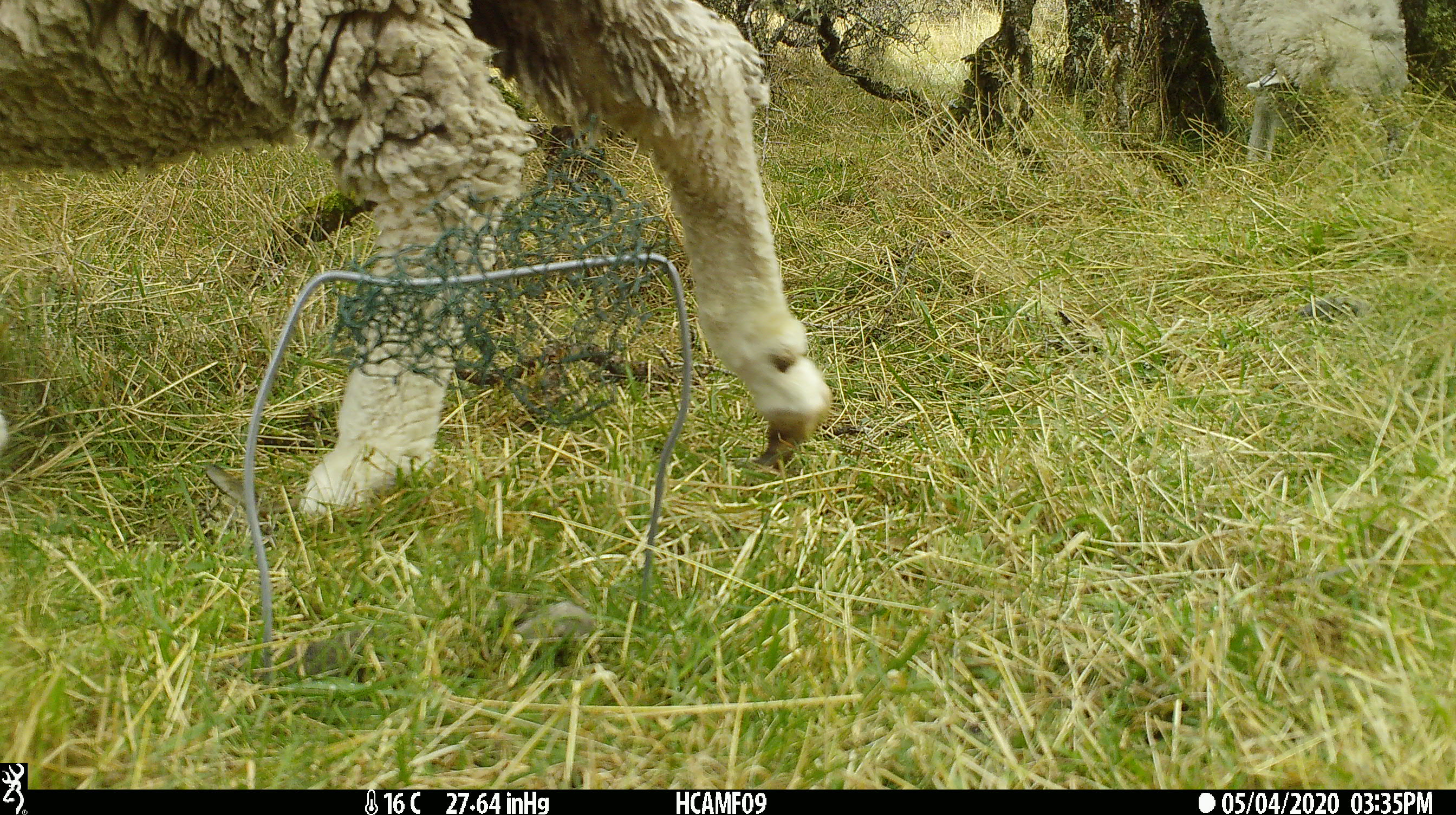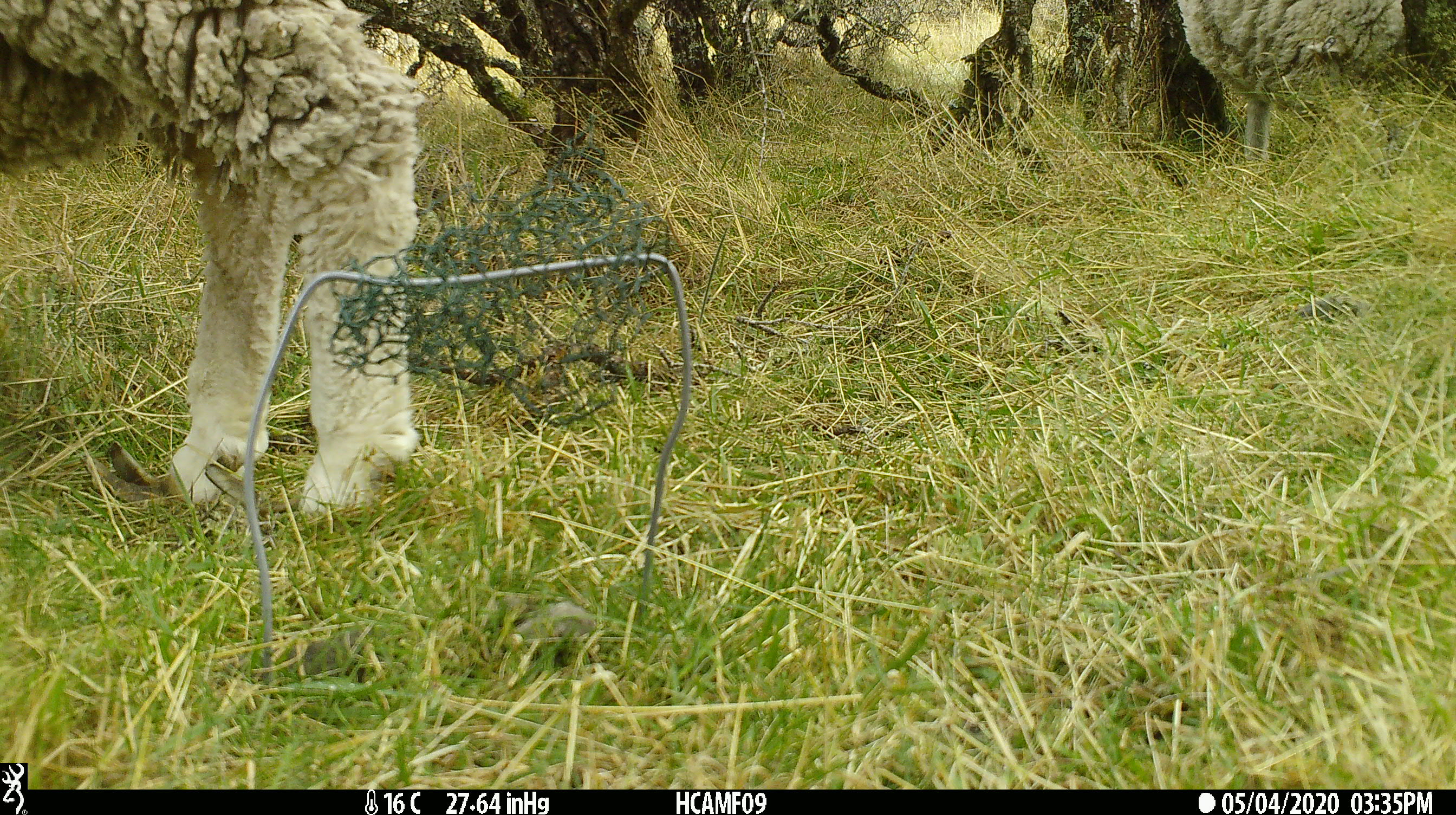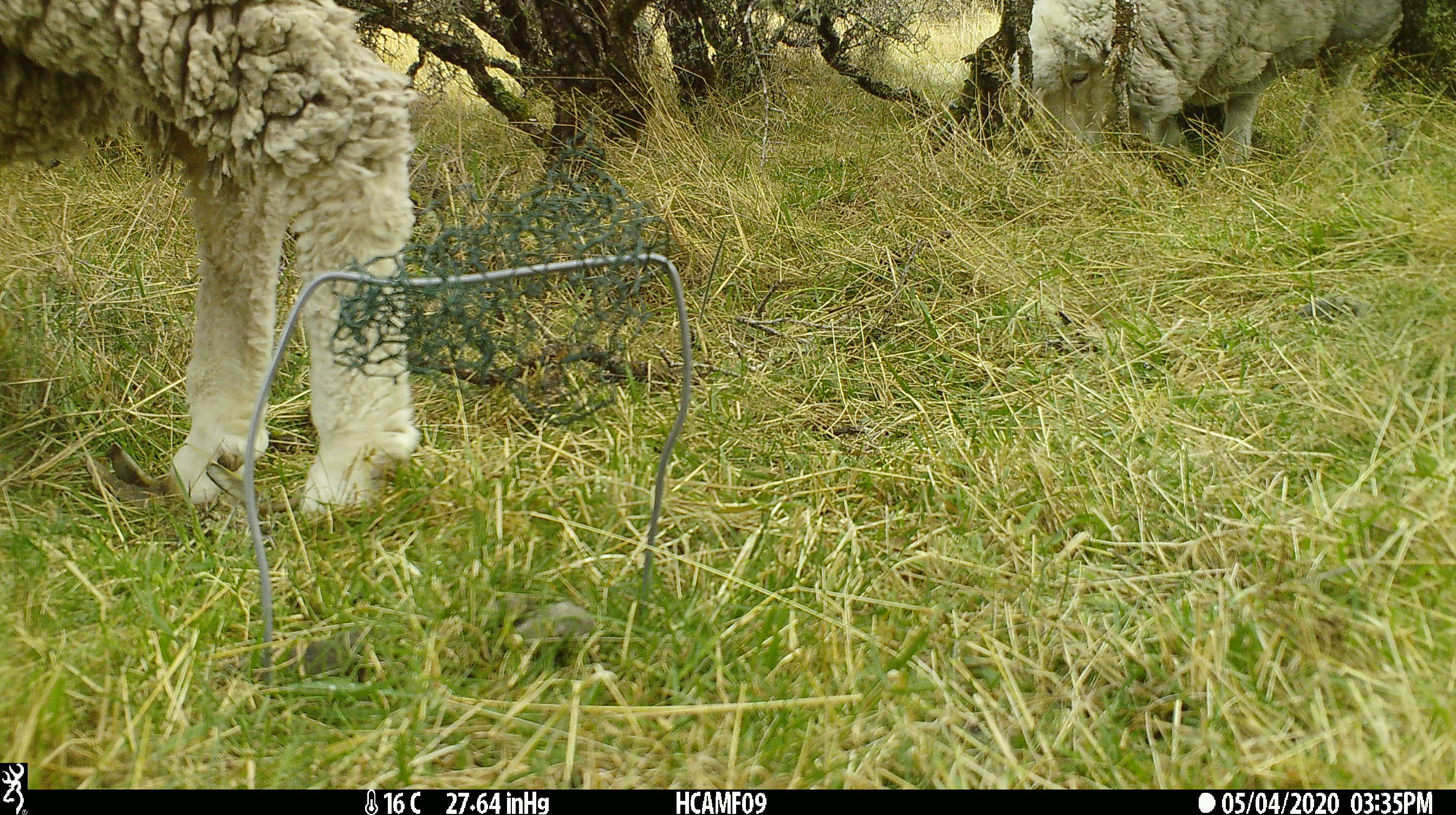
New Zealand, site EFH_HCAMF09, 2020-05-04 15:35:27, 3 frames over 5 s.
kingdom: Animalia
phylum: Chordata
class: Mammalia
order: Artiodactyla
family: Bovidae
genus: Ovis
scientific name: Ovis aries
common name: domestic sheep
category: sheep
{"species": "sheep (domestic sheep) (Ovis aries)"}